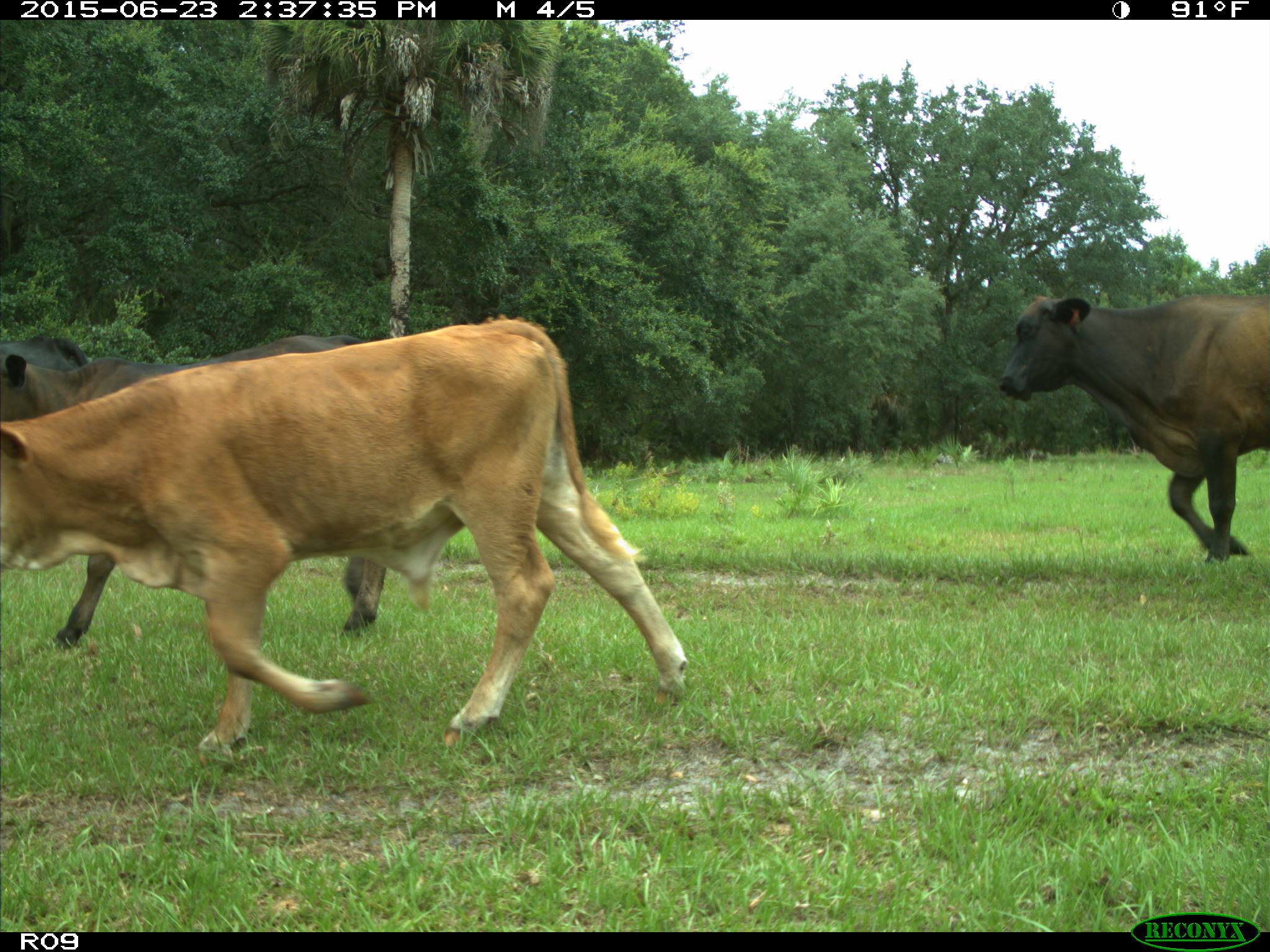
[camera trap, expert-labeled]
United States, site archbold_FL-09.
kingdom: Animalia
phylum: Chordata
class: Mammalia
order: Artiodactyla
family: Bovidae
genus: Bos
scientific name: Bos taurus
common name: domestic cow